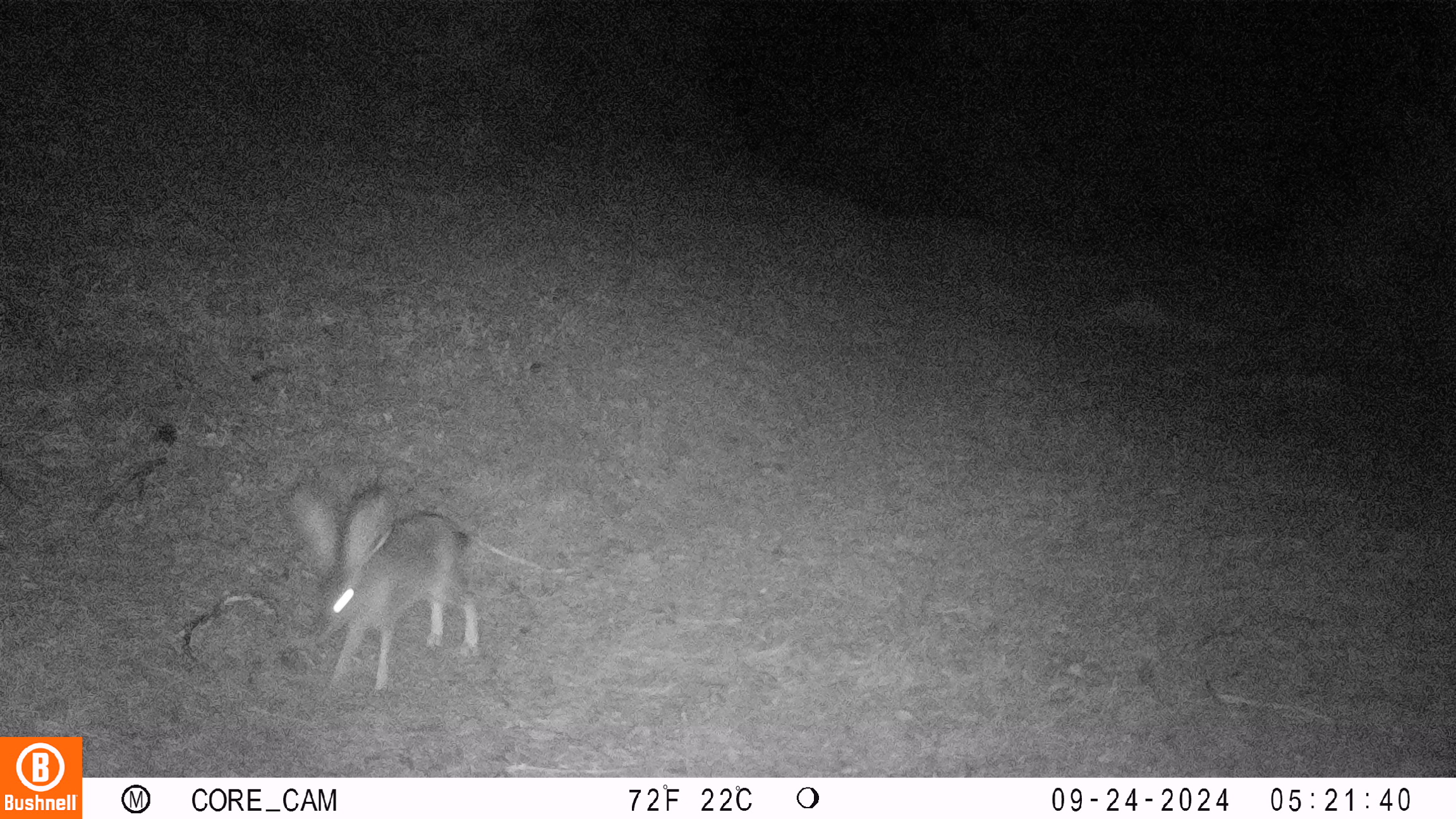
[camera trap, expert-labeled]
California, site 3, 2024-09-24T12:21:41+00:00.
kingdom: Animalia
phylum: Chordata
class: Mammalia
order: Lagomorpha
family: Leporidae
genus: Lepus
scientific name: Lepus californicus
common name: black-tailed jackrabbit